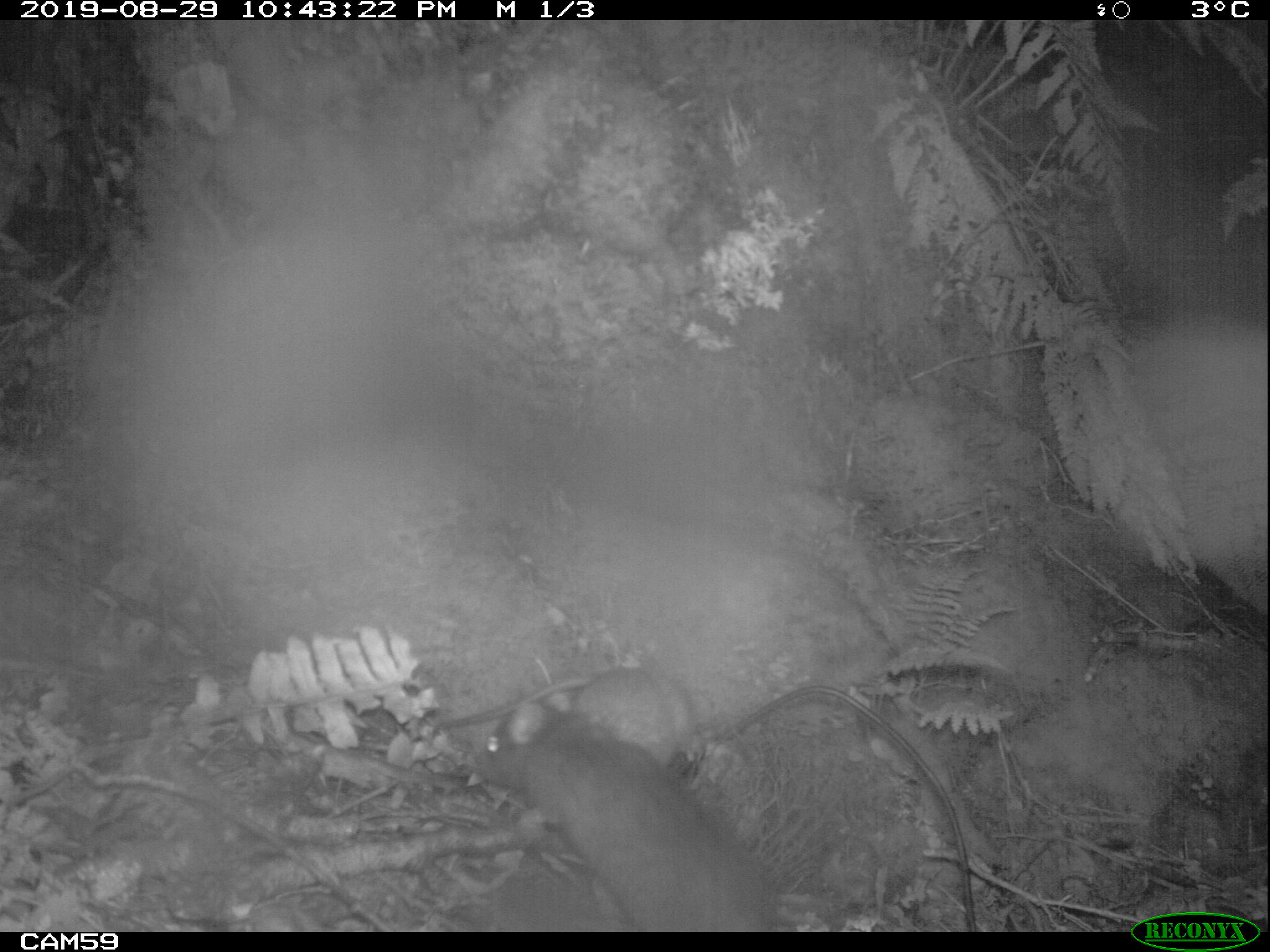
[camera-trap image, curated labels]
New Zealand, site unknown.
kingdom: Animalia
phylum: Chordata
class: Mammalia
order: Rodentia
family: Muridae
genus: Rattus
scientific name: Rattus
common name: rat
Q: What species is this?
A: Rat (Rattus).